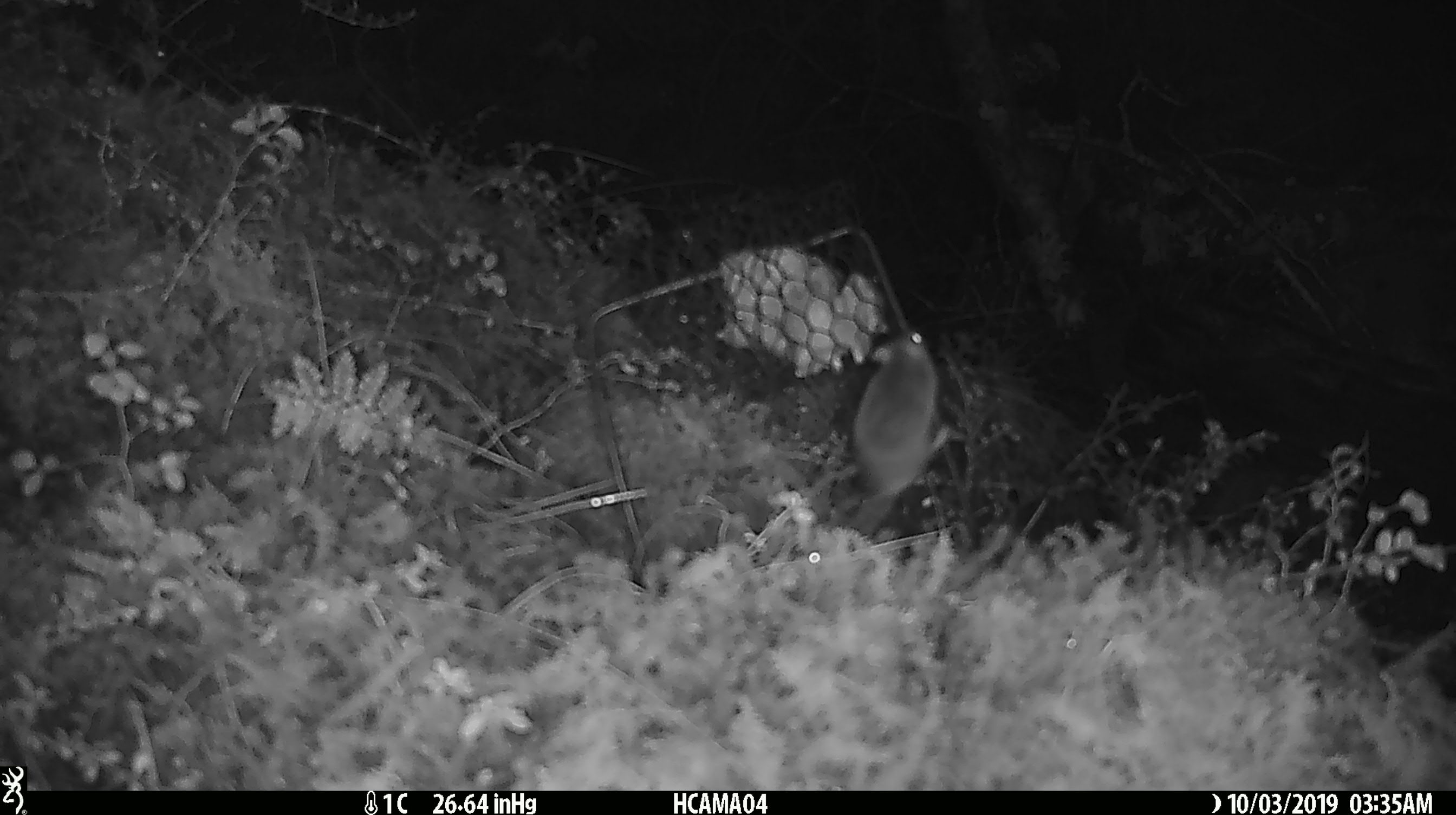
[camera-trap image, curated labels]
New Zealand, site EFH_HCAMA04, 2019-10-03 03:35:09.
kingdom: Animalia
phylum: Chordata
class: Mammalia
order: Rodentia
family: Muridae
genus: Mus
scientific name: Mus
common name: mouse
Mouse (Mus).